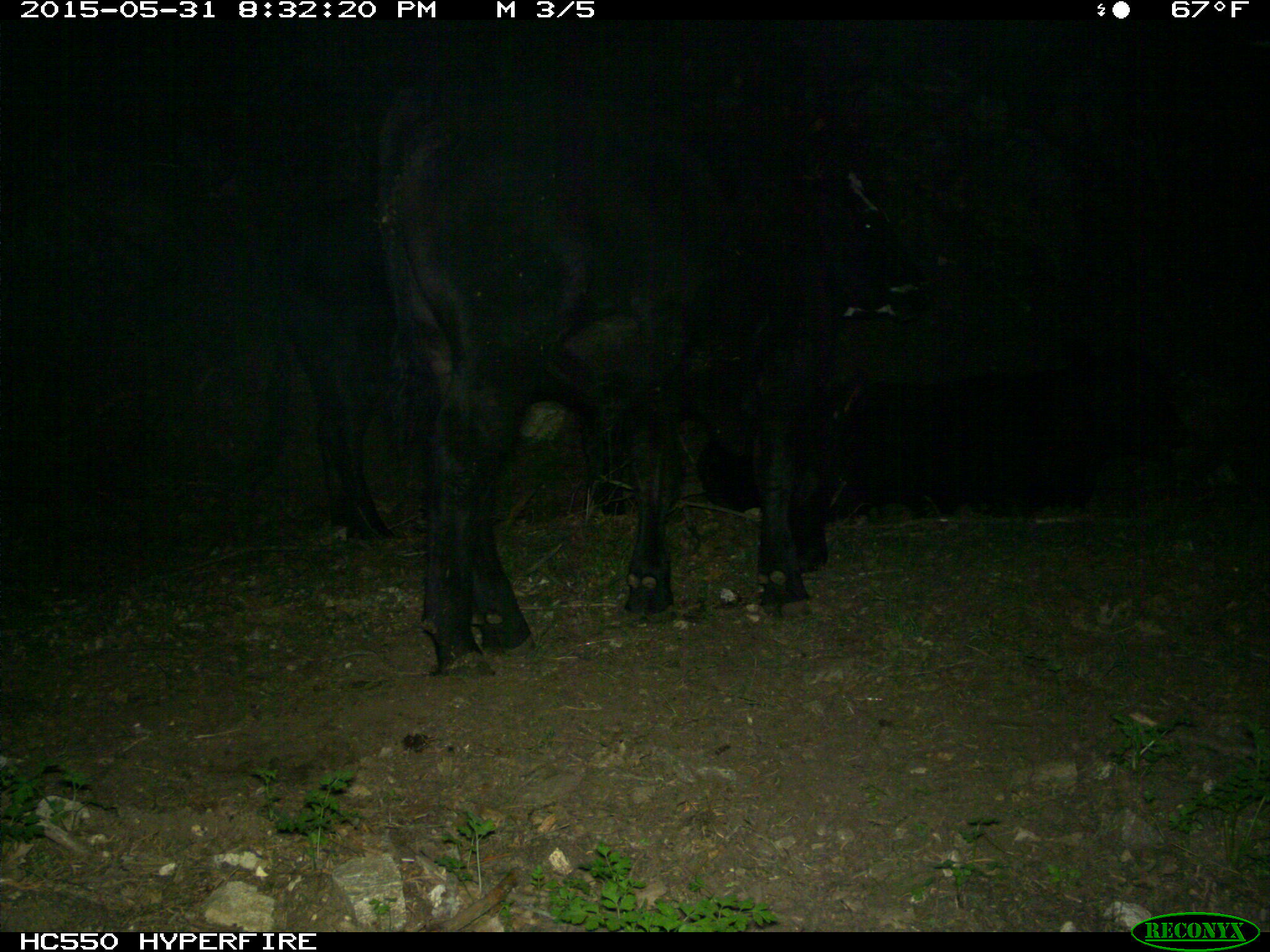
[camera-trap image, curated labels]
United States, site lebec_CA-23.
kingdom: Animalia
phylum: Chordata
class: Mammalia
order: Artiodactyla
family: Bovidae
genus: Bos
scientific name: Bos taurus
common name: domestic cow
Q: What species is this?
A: Bos taurus (domestic cow).